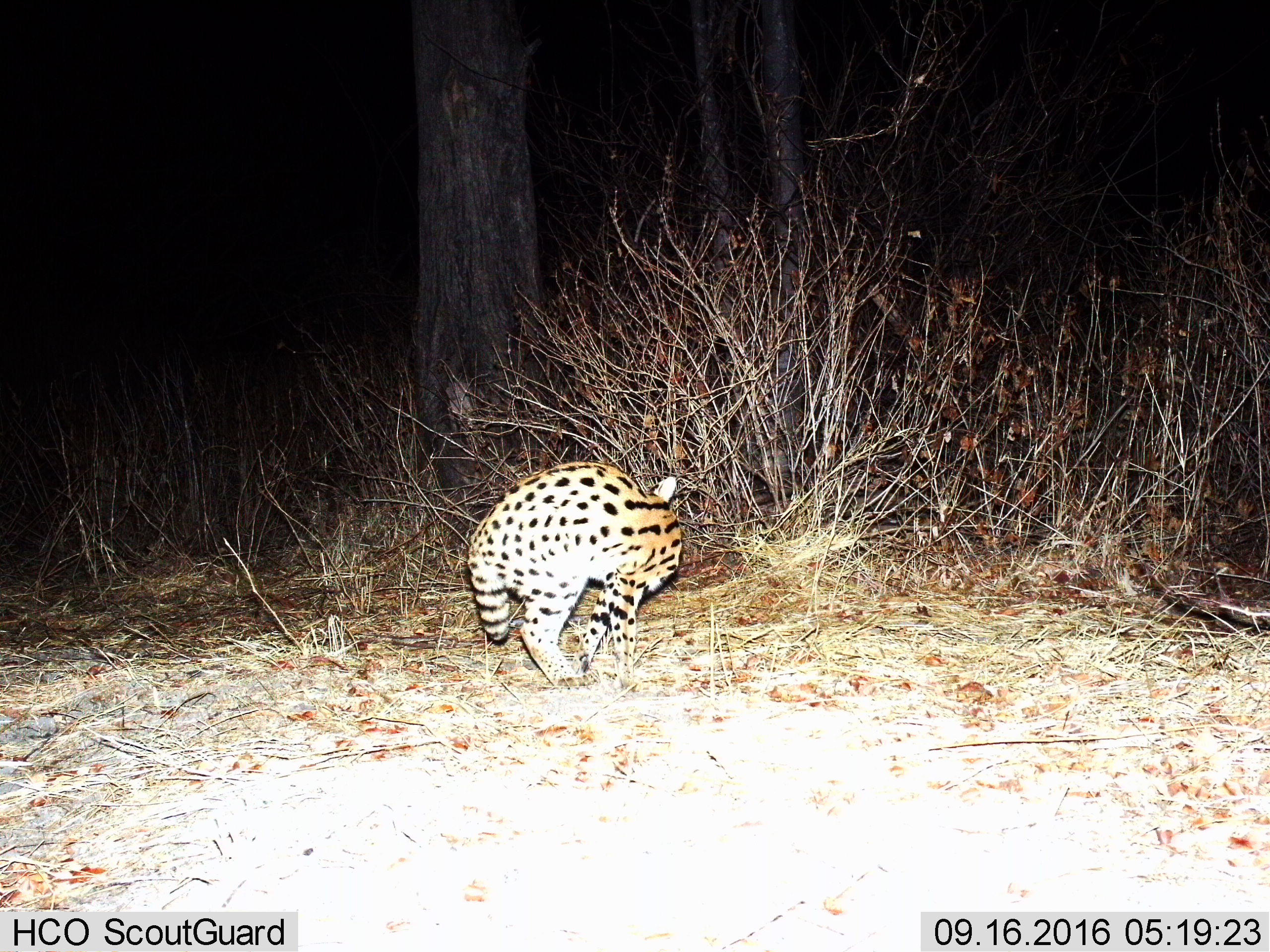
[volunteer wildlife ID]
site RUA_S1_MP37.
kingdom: Animalia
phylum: Chordata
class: Mammalia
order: Carnivora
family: Felidae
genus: Leptailurus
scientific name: Leptailurus serval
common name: serval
Serval (Leptailurus serval), count 1. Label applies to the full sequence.